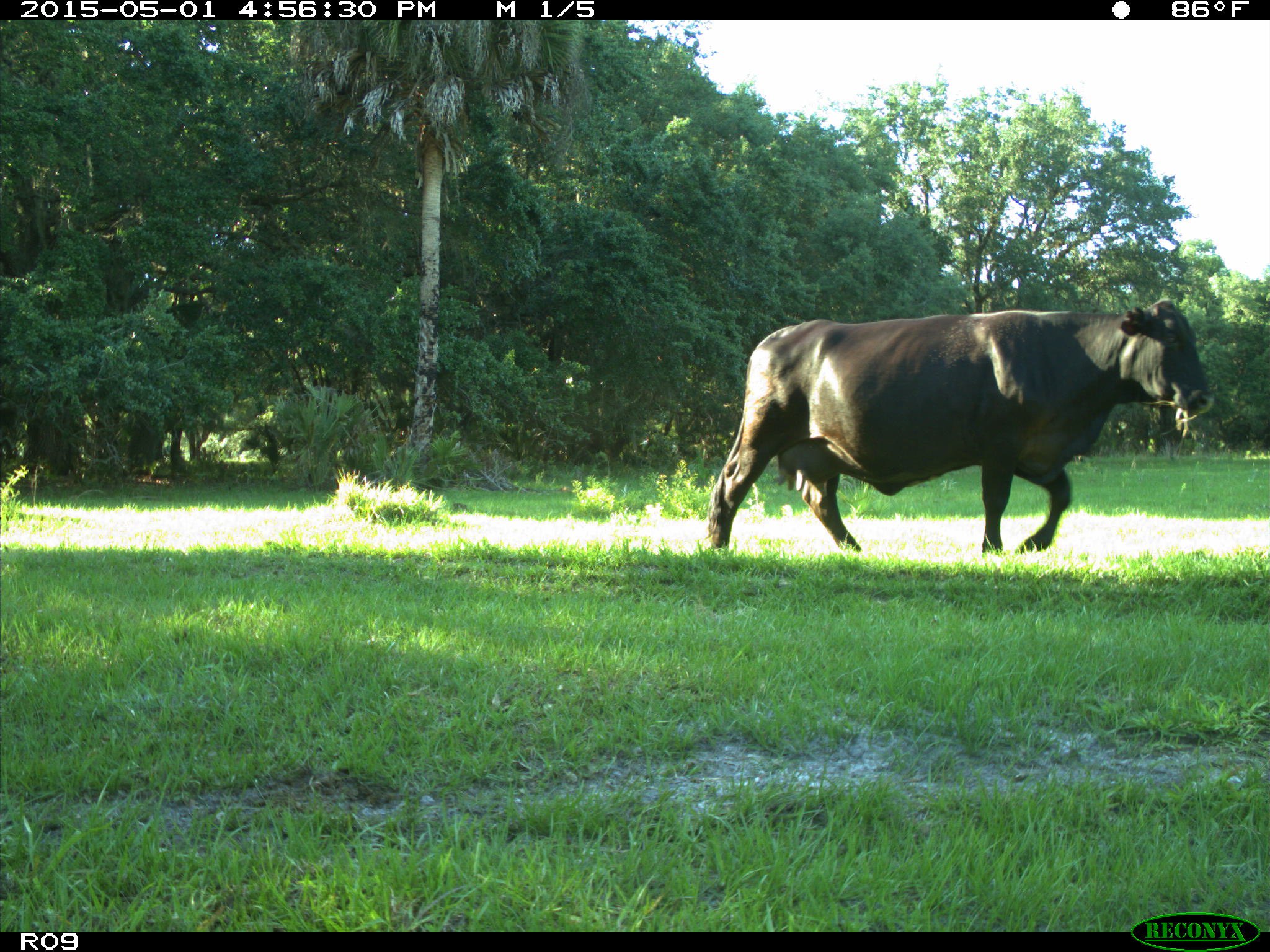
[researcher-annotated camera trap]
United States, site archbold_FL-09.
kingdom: Animalia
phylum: Chordata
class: Mammalia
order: Artiodactyla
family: Bovidae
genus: Bos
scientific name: Bos taurus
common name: domestic cow